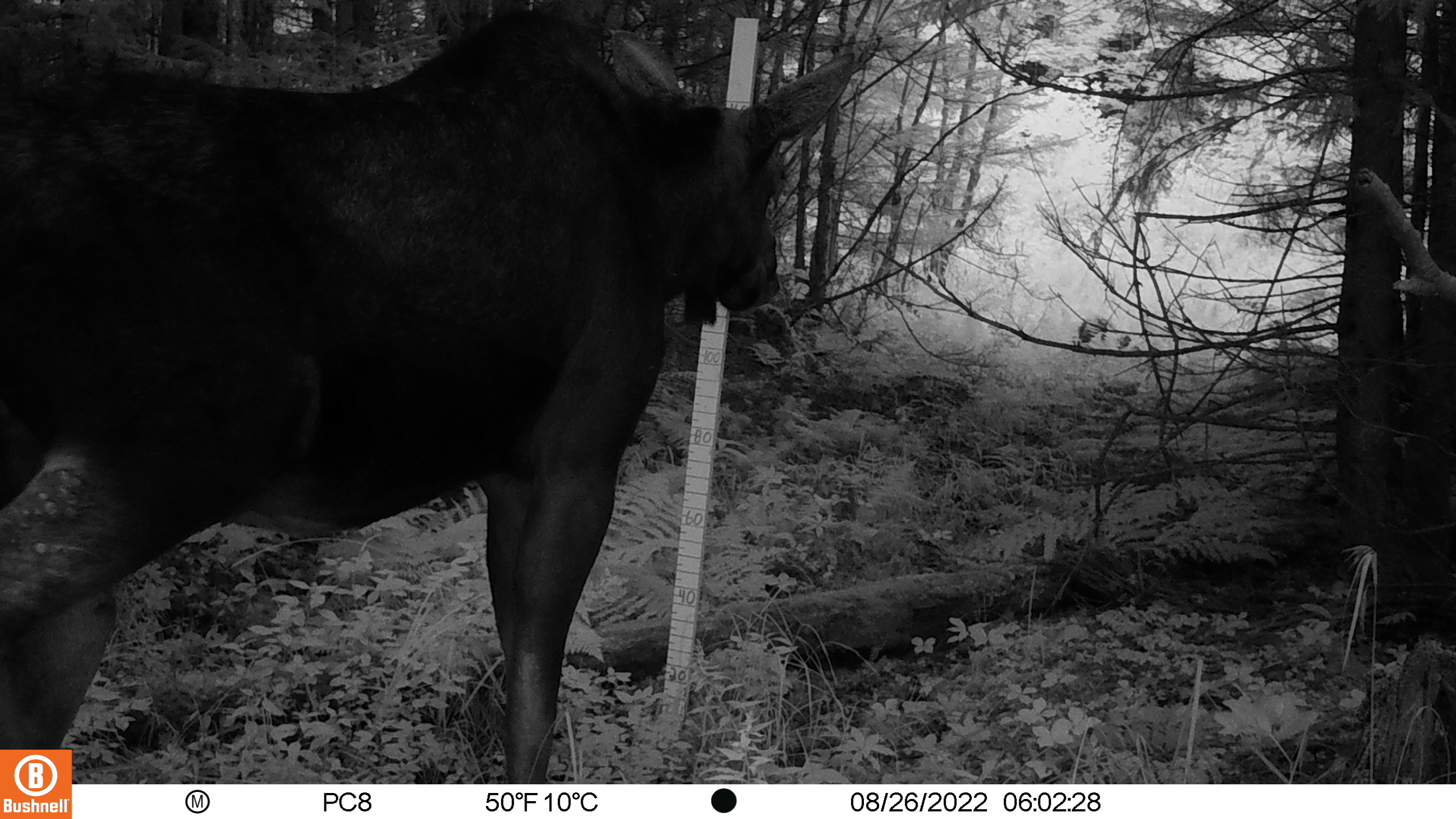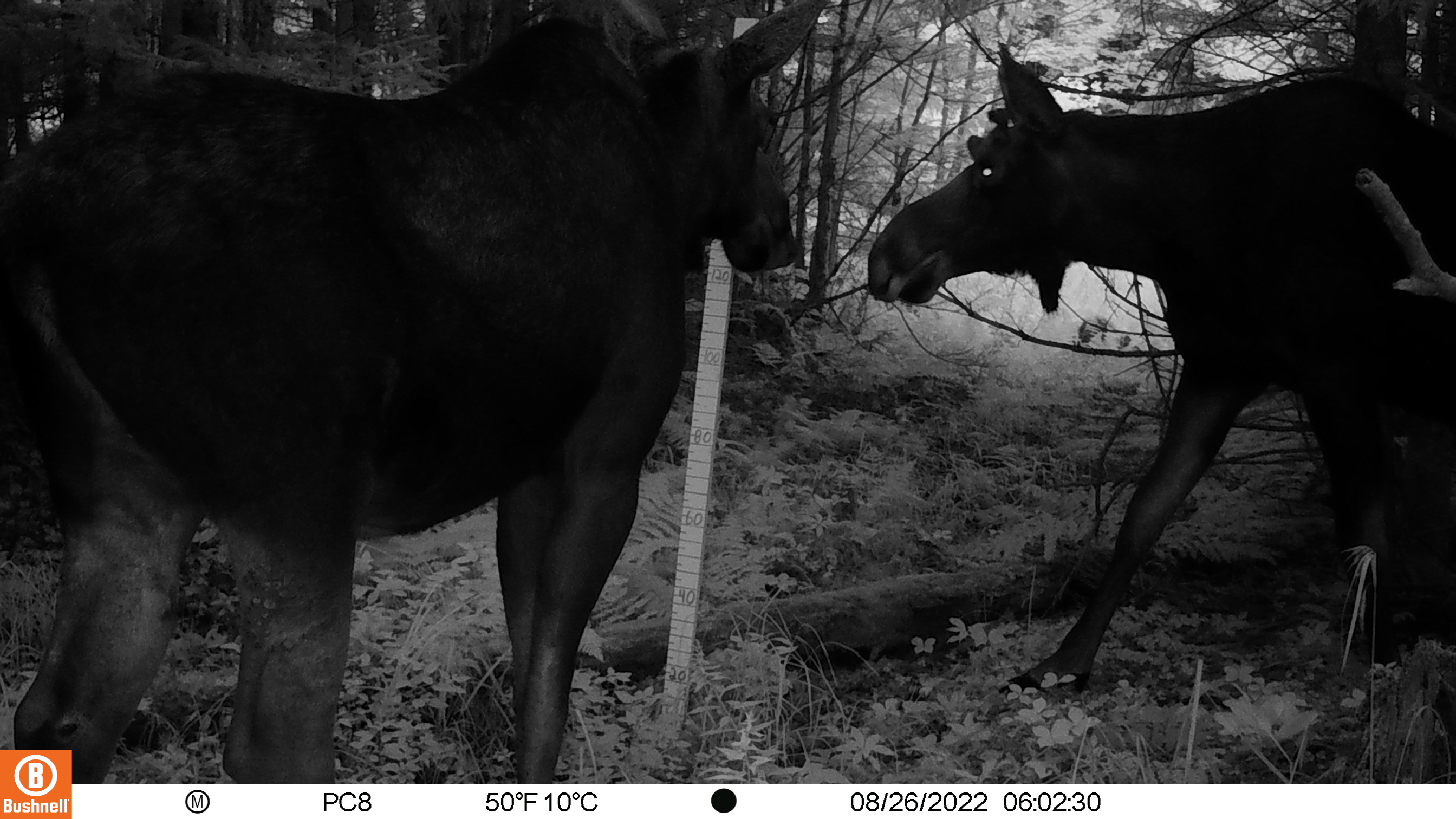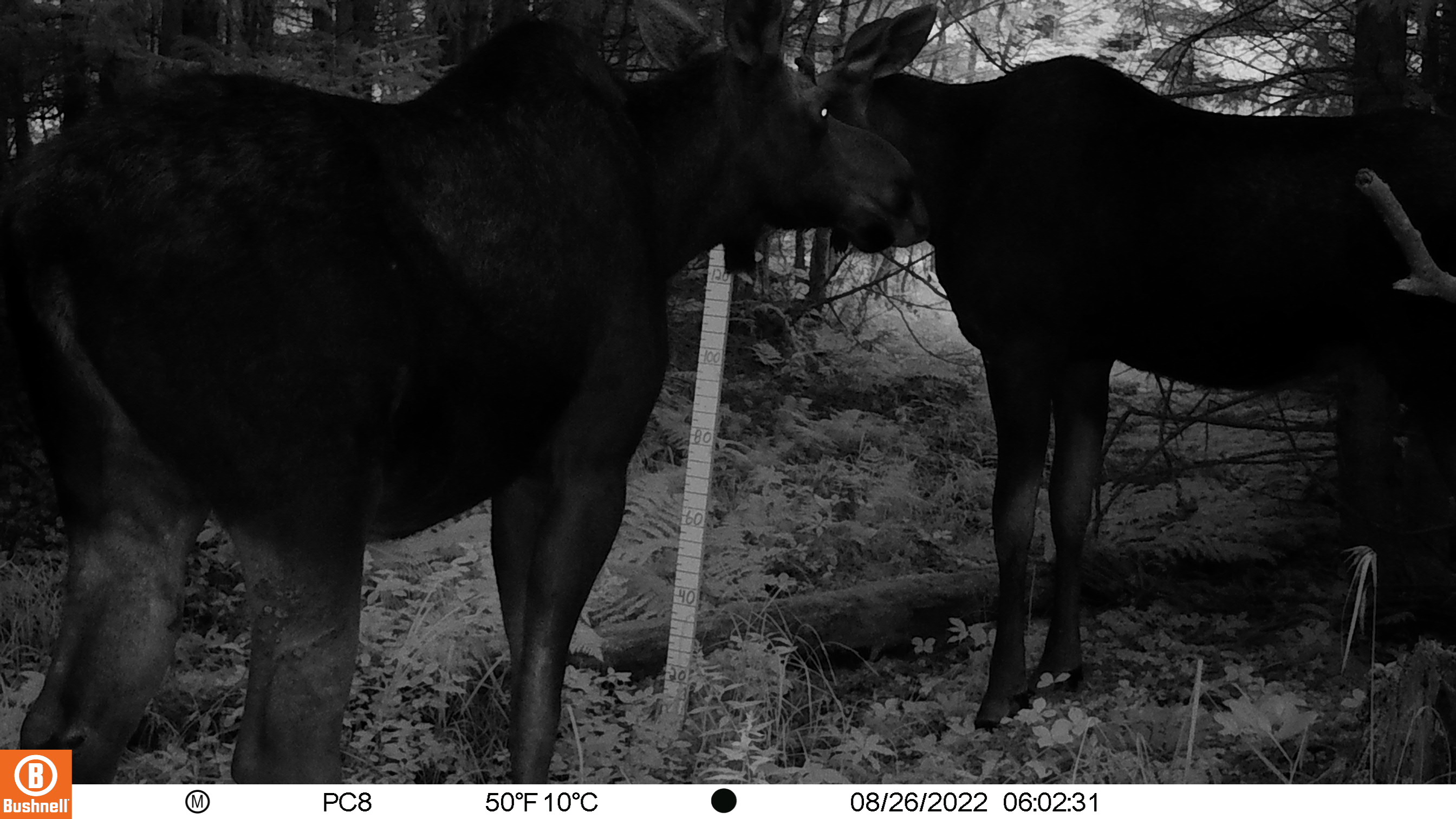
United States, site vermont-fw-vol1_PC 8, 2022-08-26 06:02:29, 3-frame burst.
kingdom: Animalia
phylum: Chordata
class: Mammalia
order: Artiodactyla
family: Cervidae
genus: Alces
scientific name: Alces alces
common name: moose